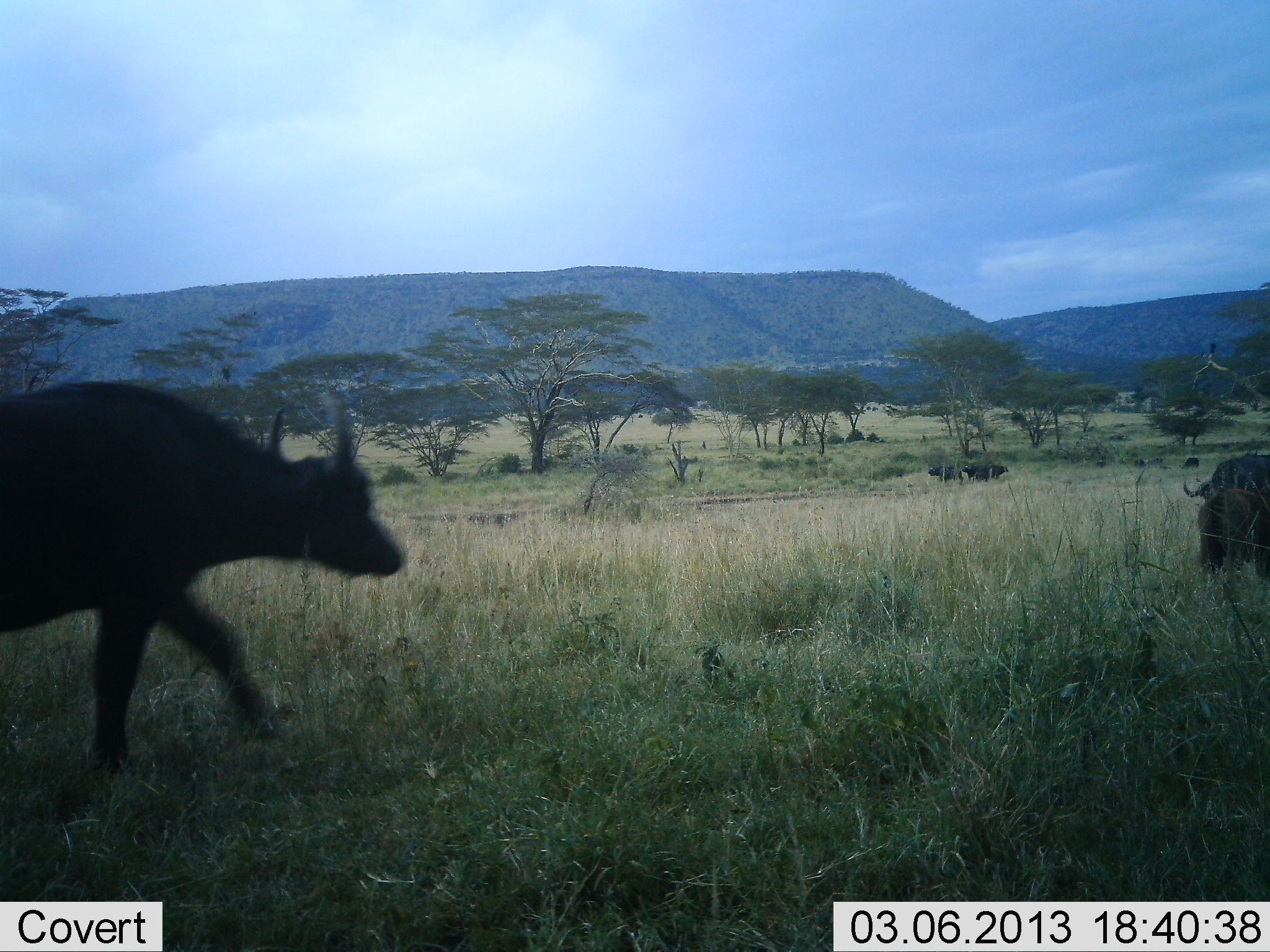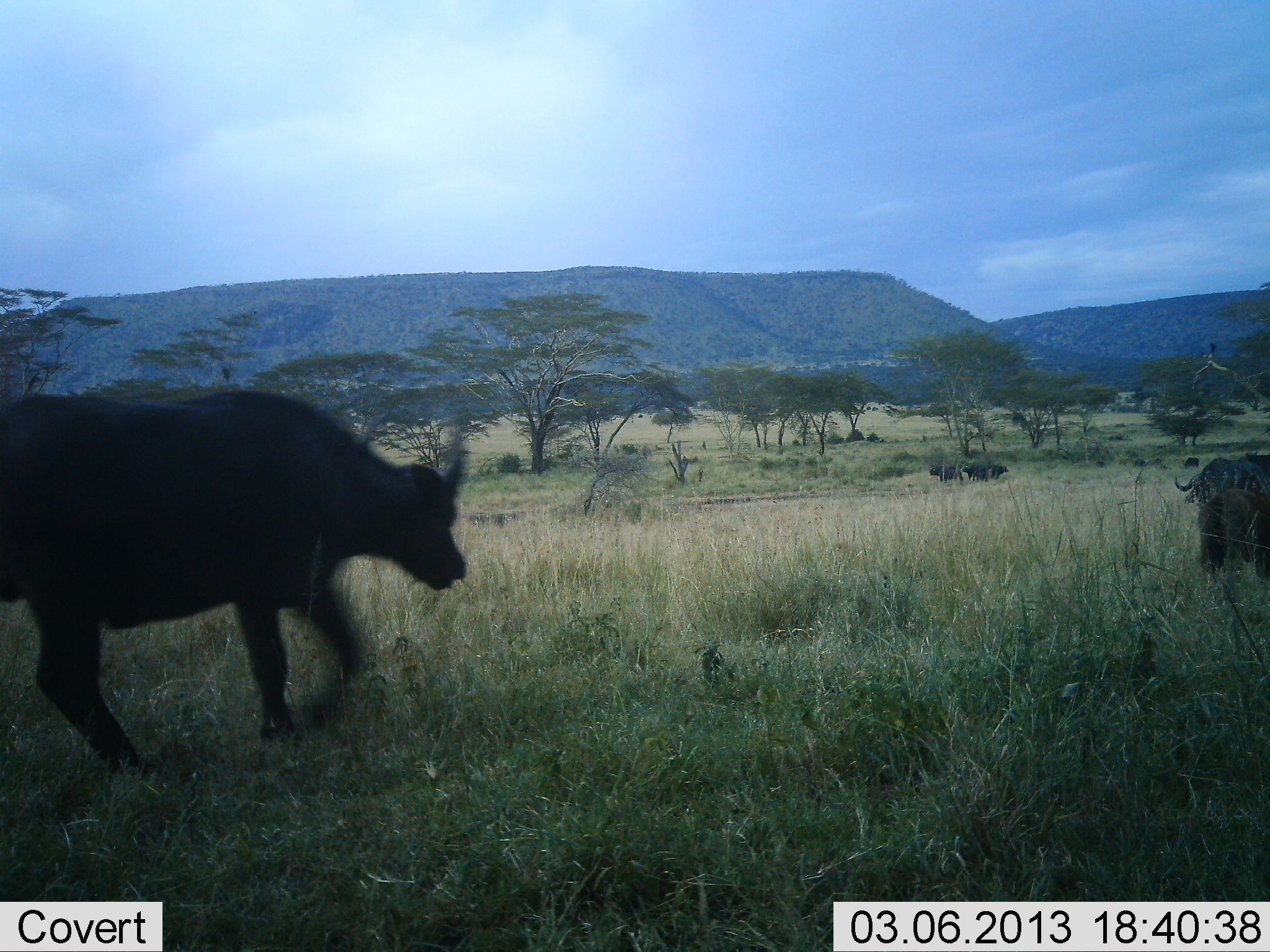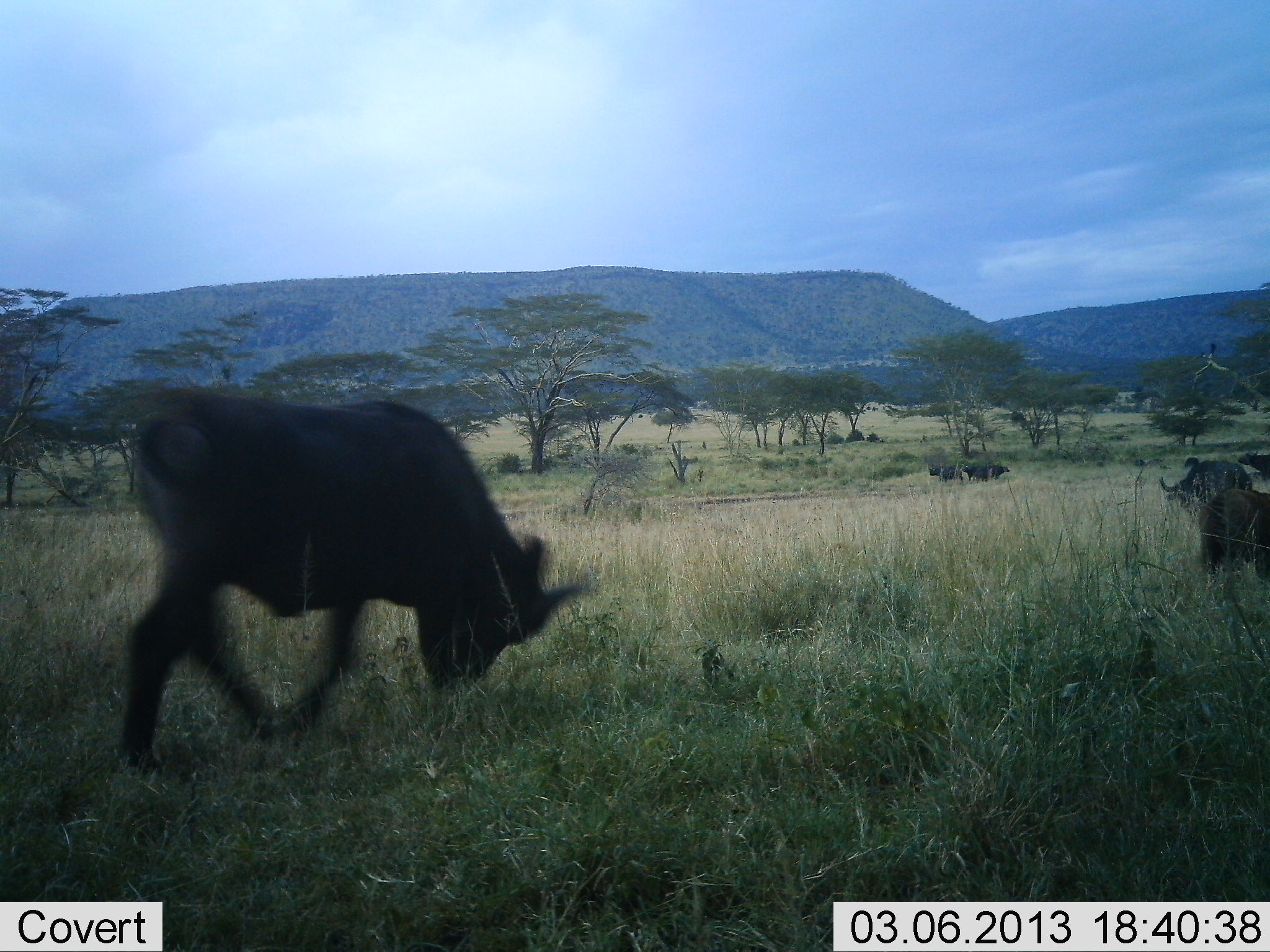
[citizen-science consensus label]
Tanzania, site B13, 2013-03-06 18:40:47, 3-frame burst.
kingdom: Animalia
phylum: Chordata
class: Mammalia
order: Artiodactyla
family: Bovidae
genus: Syncerus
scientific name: Syncerus caffer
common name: cape buffalo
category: buffalo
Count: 4.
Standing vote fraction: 47%.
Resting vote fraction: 0%.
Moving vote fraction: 84%.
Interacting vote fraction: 16%.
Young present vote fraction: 5%.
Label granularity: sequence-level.